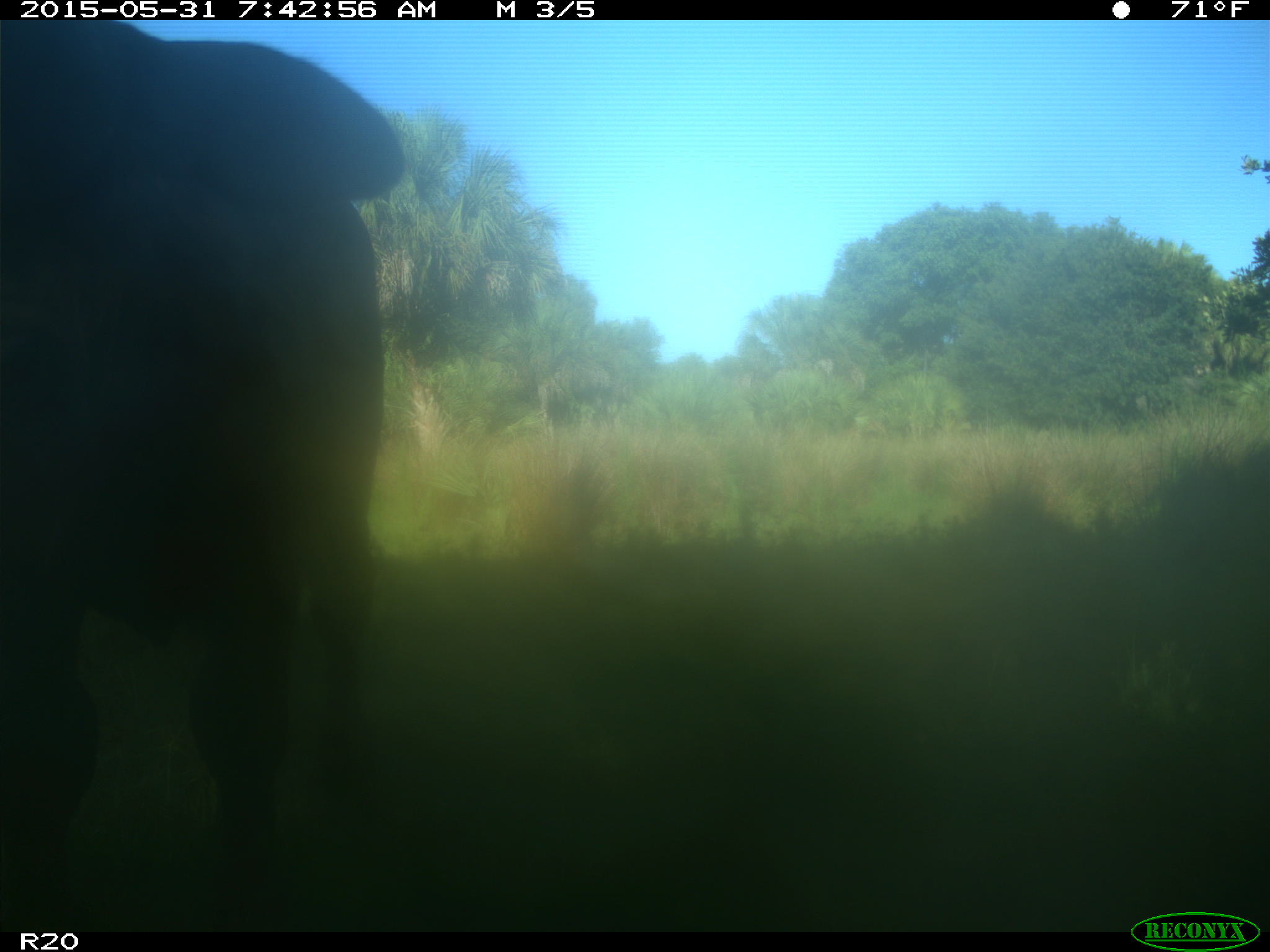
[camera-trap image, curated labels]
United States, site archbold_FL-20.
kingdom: Animalia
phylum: Chordata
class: Mammalia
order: Artiodactyla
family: Bovidae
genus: Bos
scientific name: Bos taurus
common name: domestic cow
Bos taurus (domestic cow).